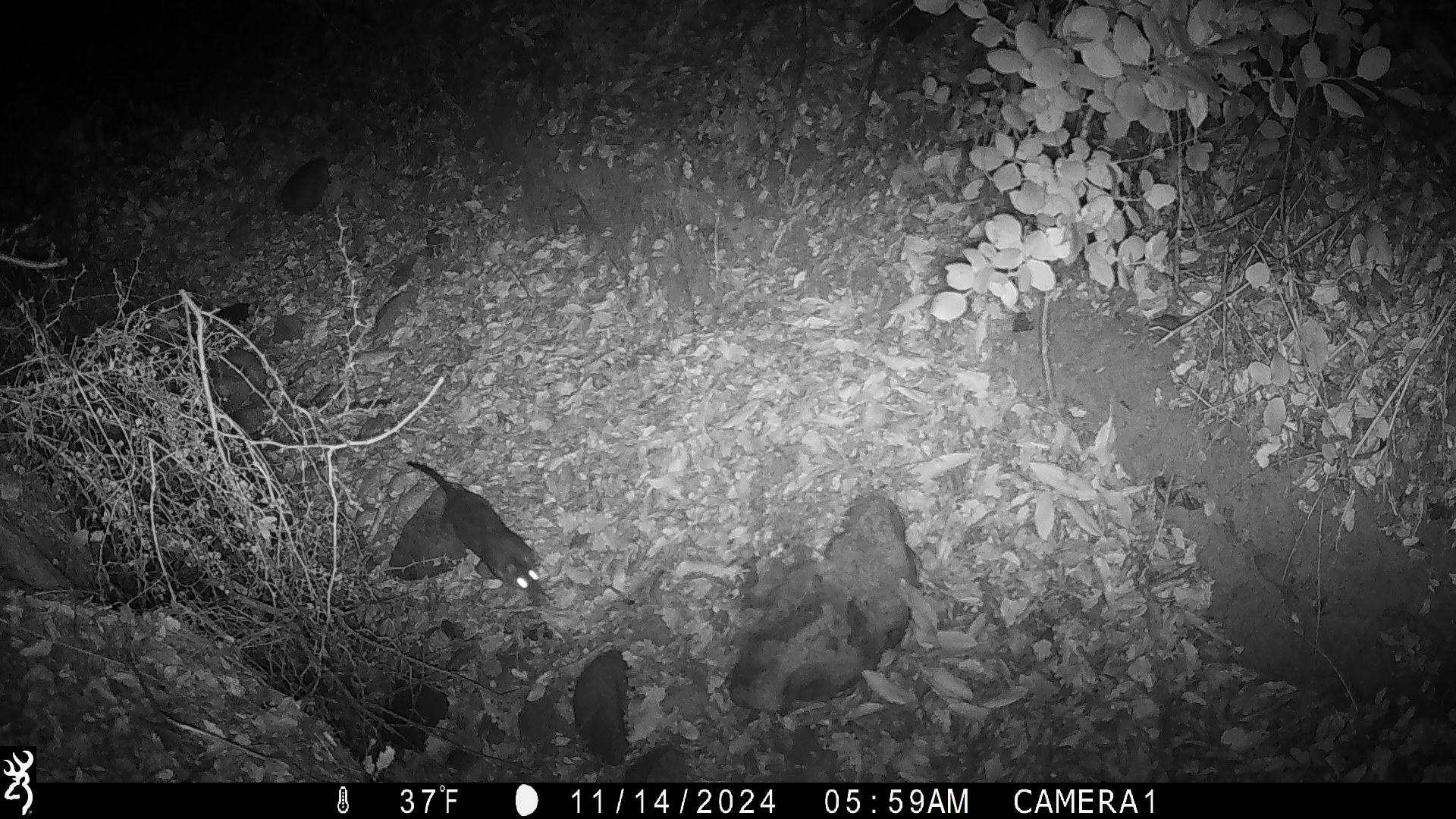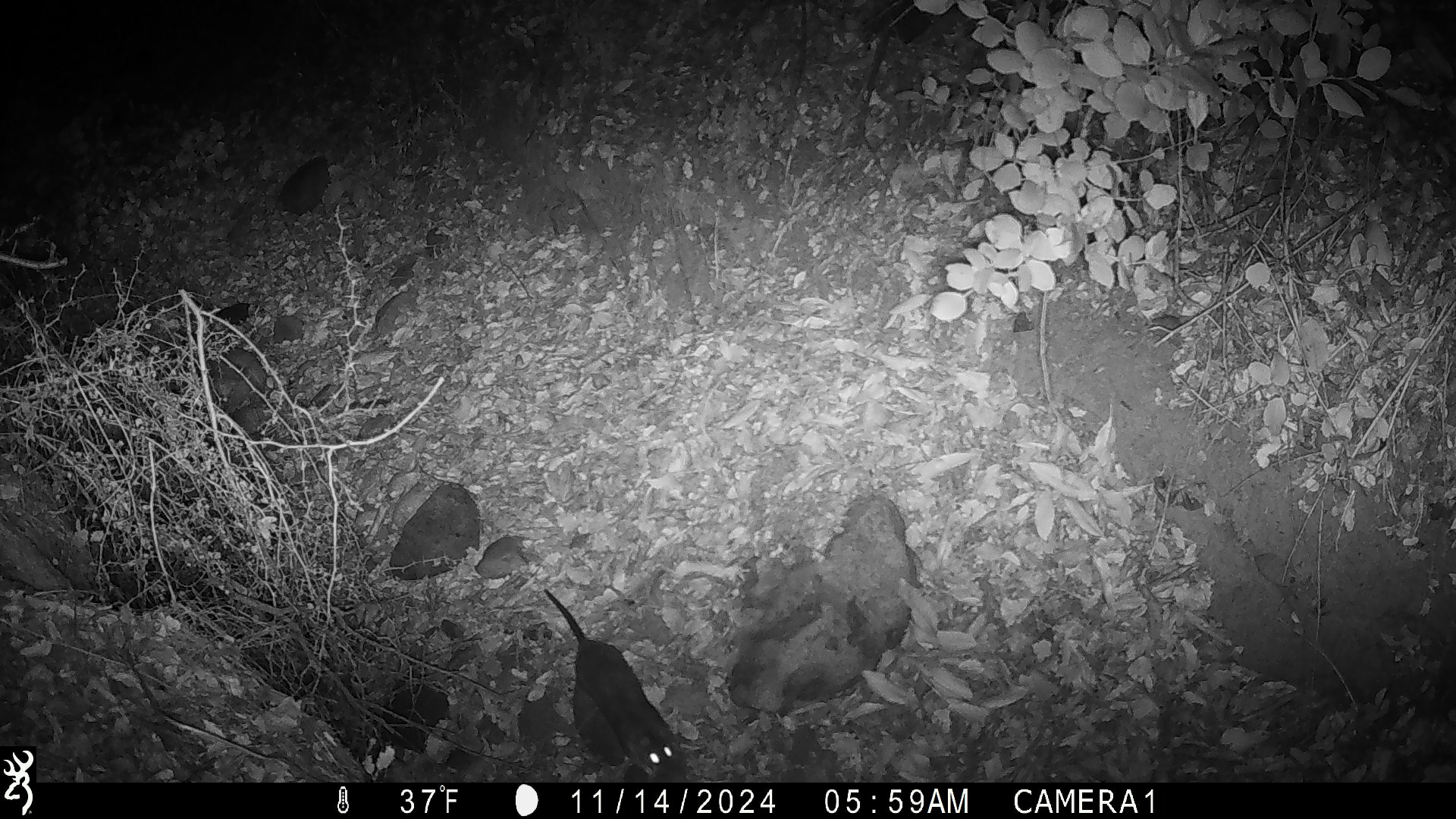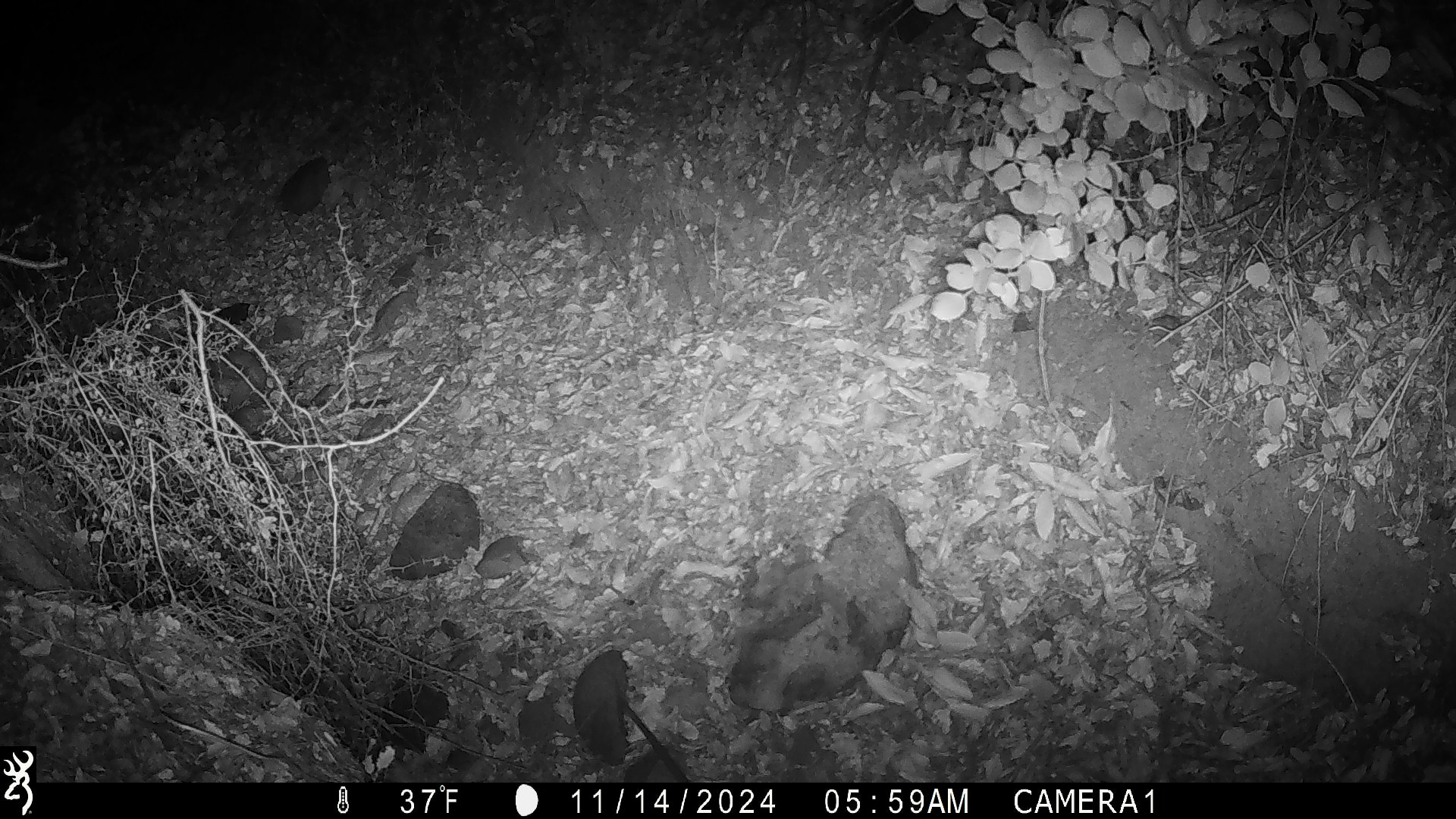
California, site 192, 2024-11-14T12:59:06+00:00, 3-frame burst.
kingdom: Animalia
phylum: Chordata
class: Mammalia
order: Rodentia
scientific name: Rodentia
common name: mouse or rat